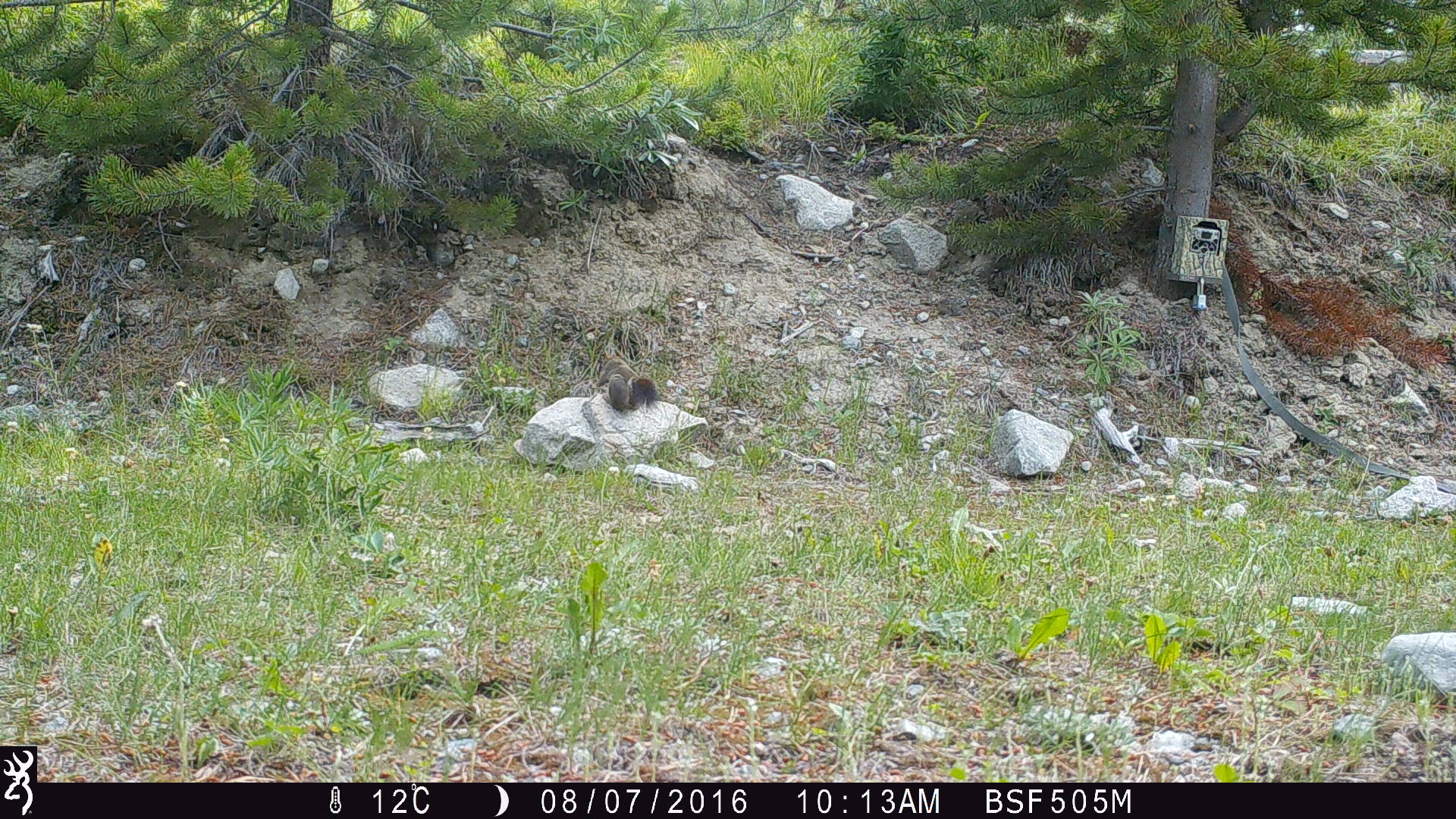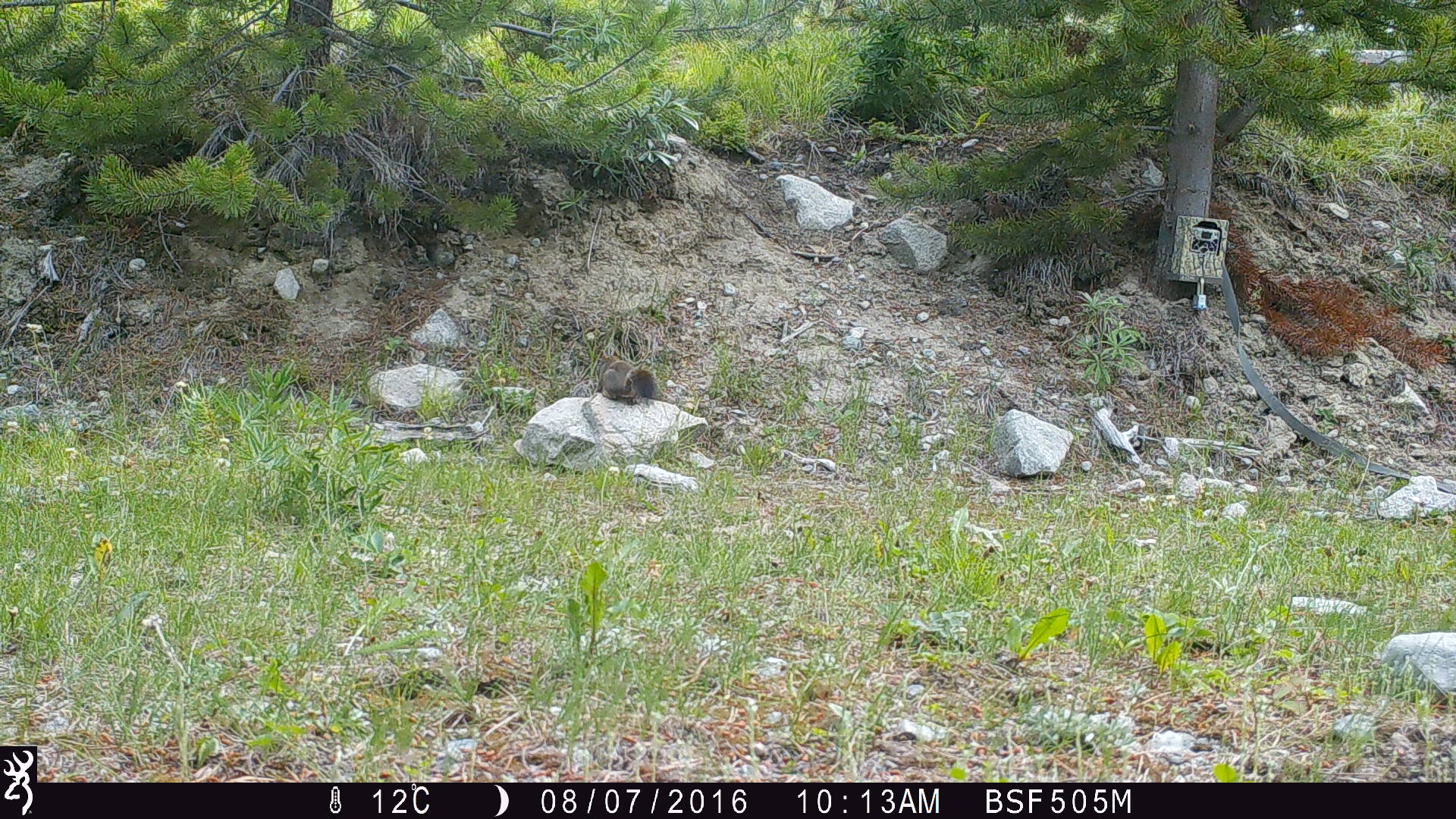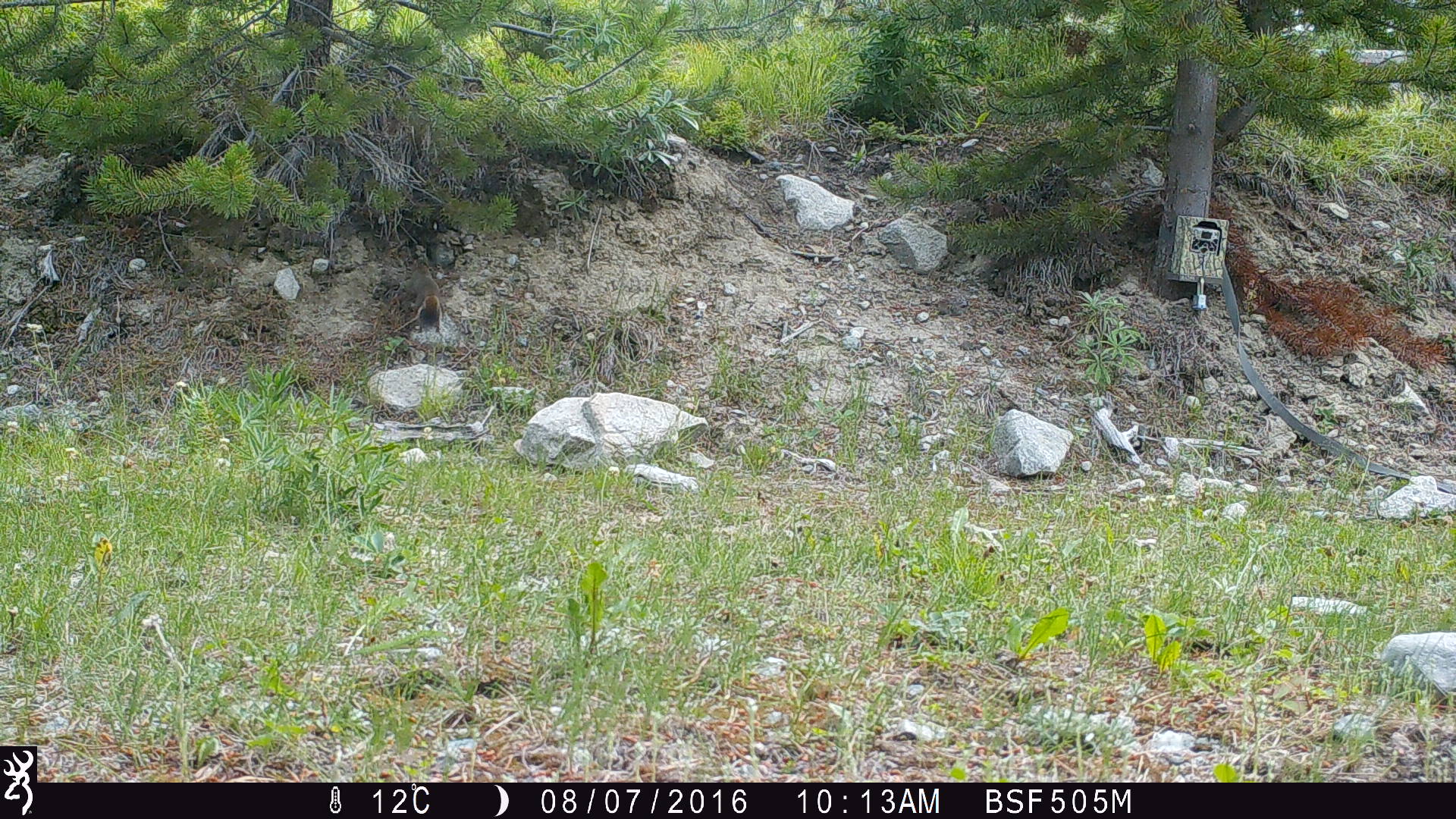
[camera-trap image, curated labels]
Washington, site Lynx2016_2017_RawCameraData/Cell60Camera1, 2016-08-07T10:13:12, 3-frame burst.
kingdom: Animalia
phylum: Chordata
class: Mammalia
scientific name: Mammalia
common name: small mammal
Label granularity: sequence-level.